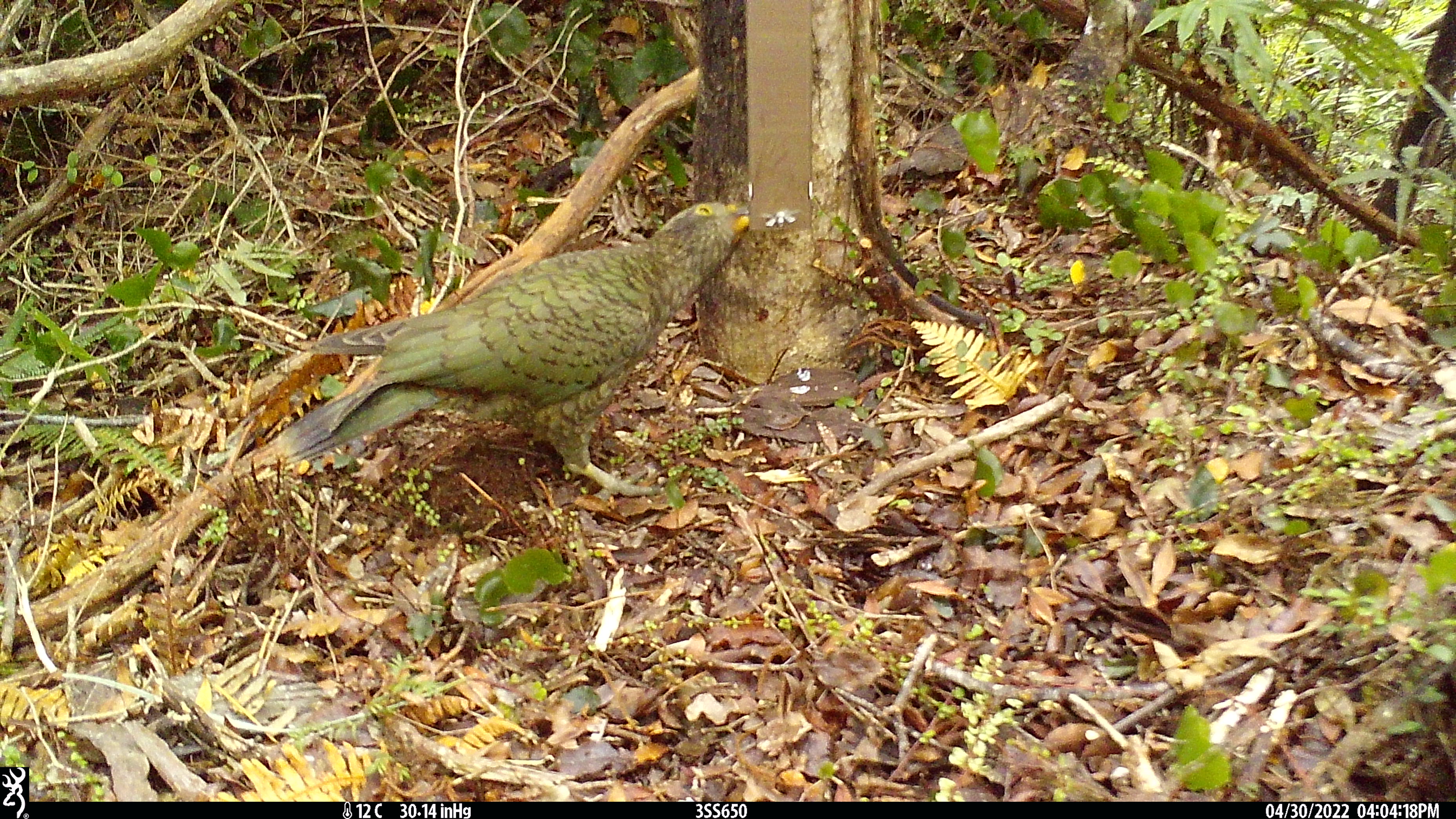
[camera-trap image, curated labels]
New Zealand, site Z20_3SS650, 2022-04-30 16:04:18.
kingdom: Animalia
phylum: Chordata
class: Aves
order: Psittaciformes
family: Strigopidae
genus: Nestor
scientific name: Nestor notabilis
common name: kea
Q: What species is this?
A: Kea (Nestor notabilis).